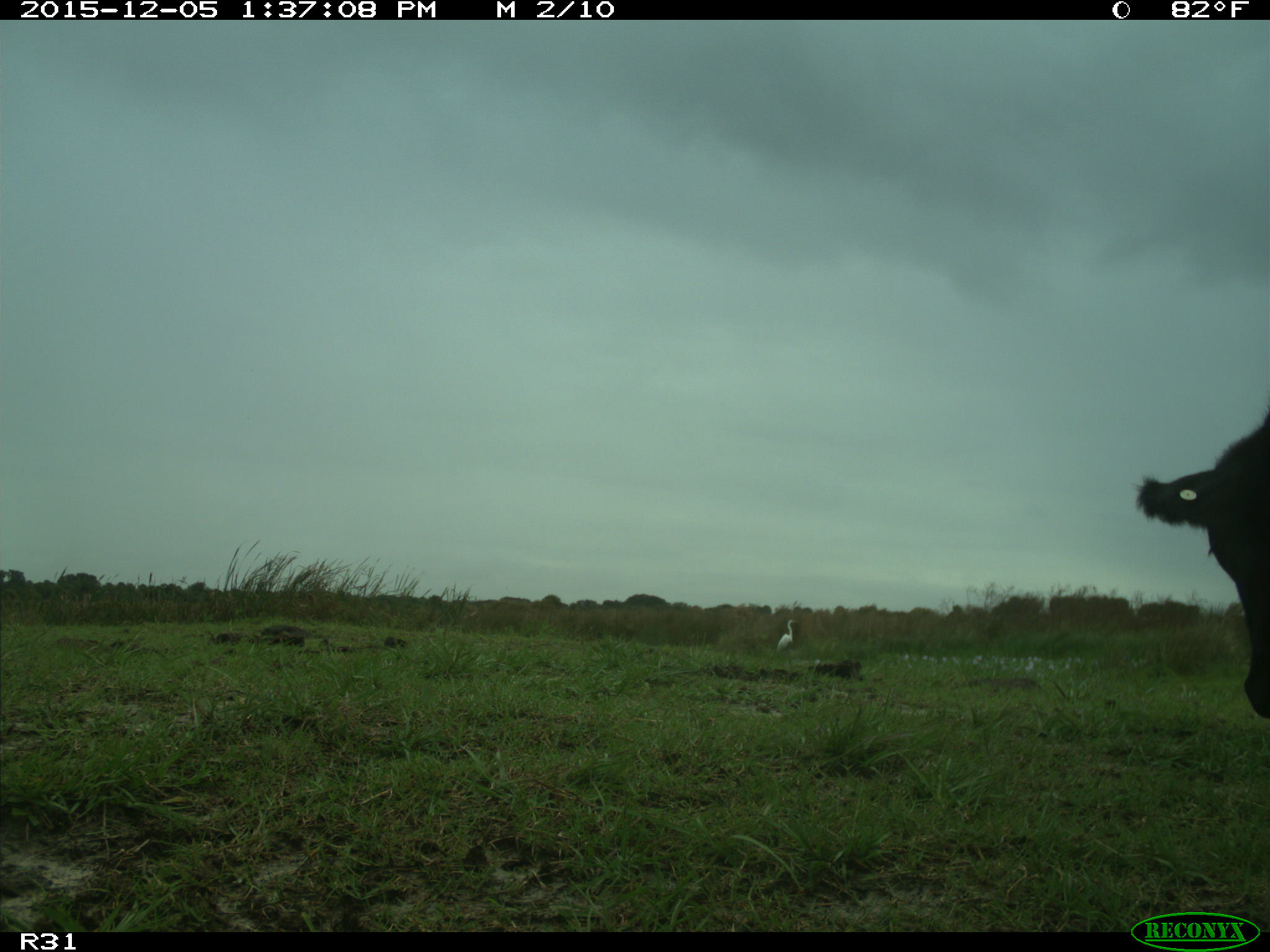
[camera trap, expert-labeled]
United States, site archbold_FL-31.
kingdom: Animalia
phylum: Chordata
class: Mammalia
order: Artiodactyla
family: Bovidae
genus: Bos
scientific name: Bos taurus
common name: domestic cow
Bos taurus (domestic cow).